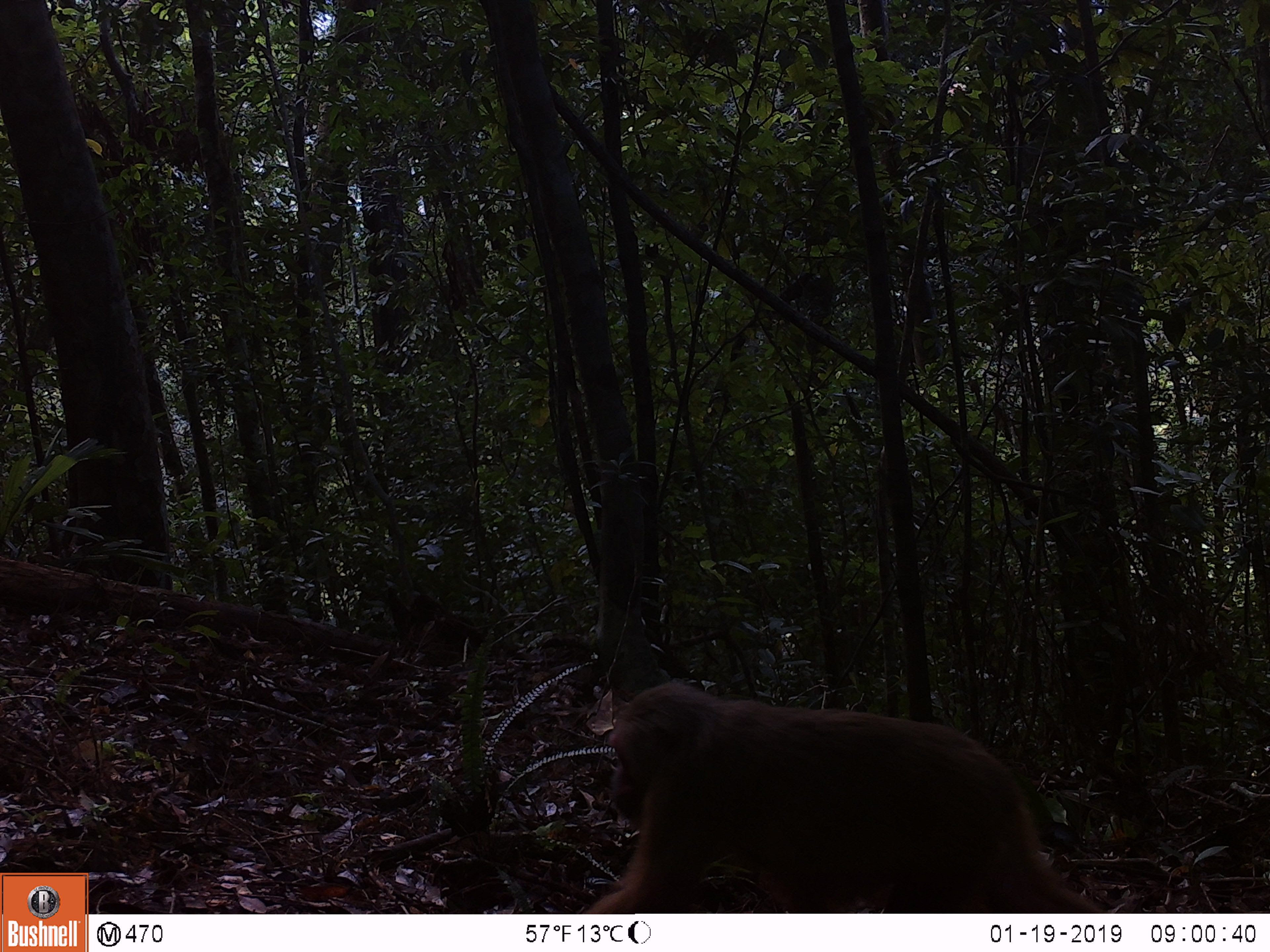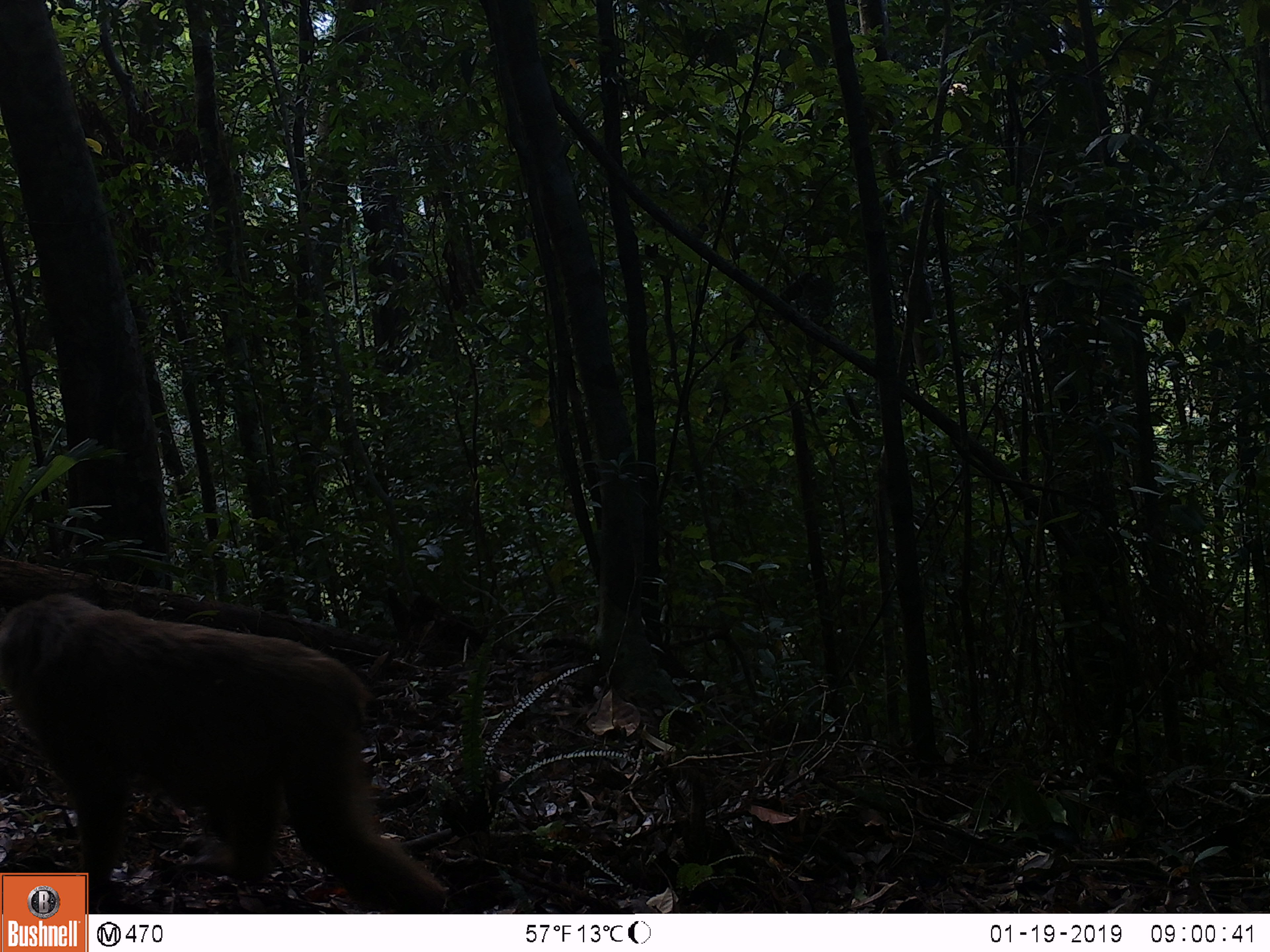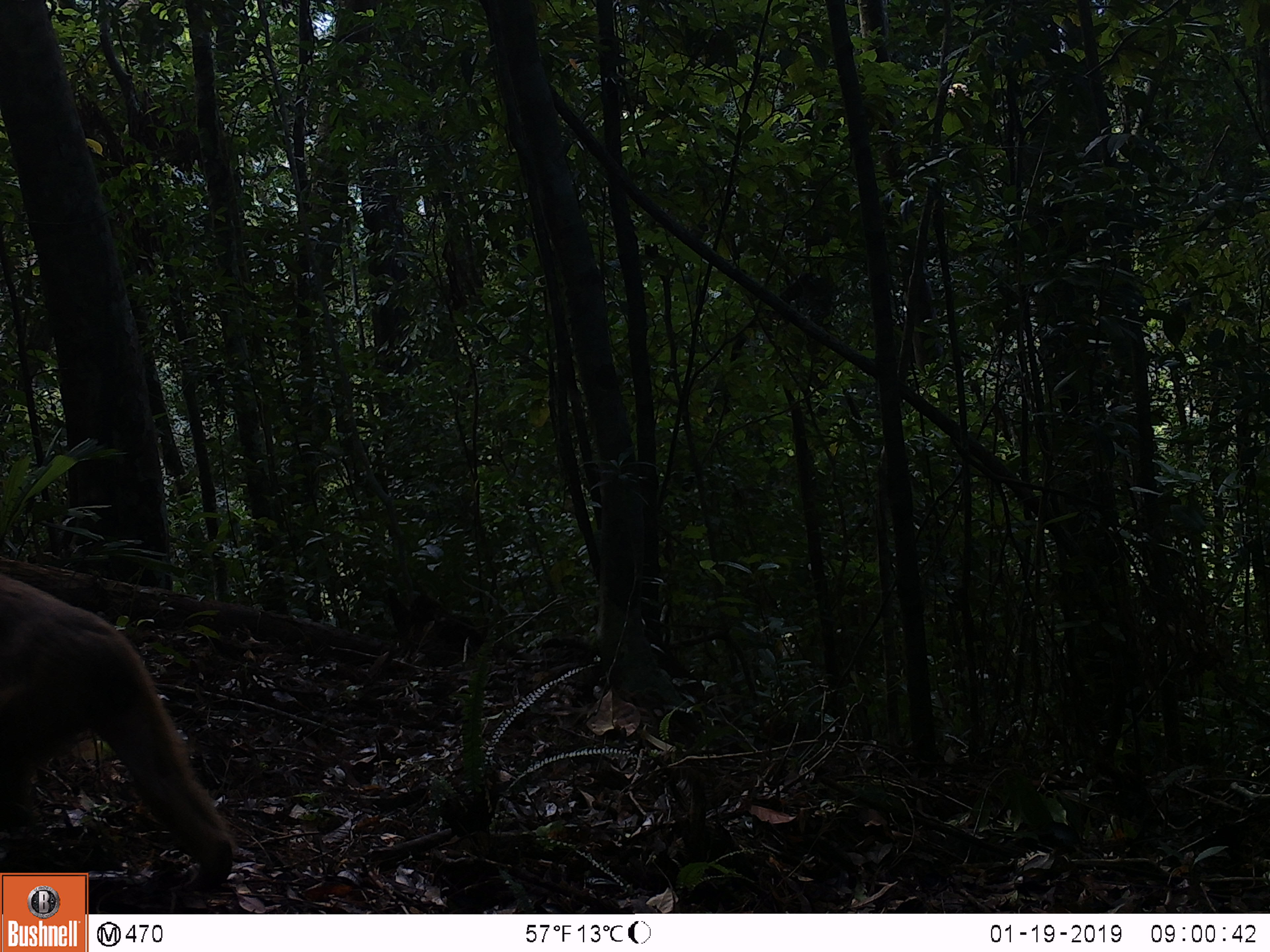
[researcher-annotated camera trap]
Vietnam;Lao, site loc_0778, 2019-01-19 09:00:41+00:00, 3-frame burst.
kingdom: Animalia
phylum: Chordata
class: Mammalia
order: Primates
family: Cercopithecidae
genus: Macaca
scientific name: Macaca arctoides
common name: stump-tailed macaque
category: stump tailed macaque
Stump tailed macaque (stump-tailed macaque) (Macaca arctoides). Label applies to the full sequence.